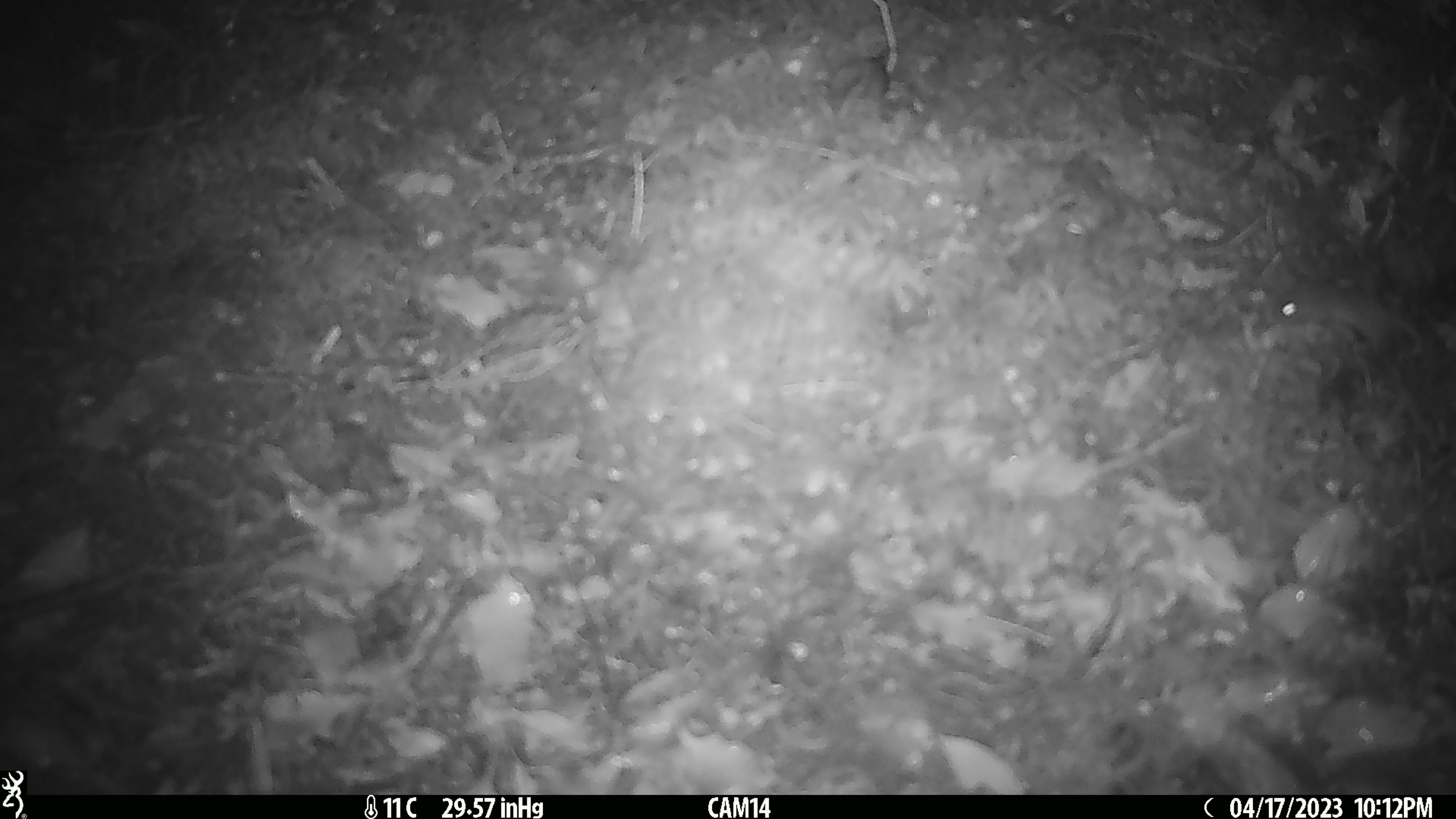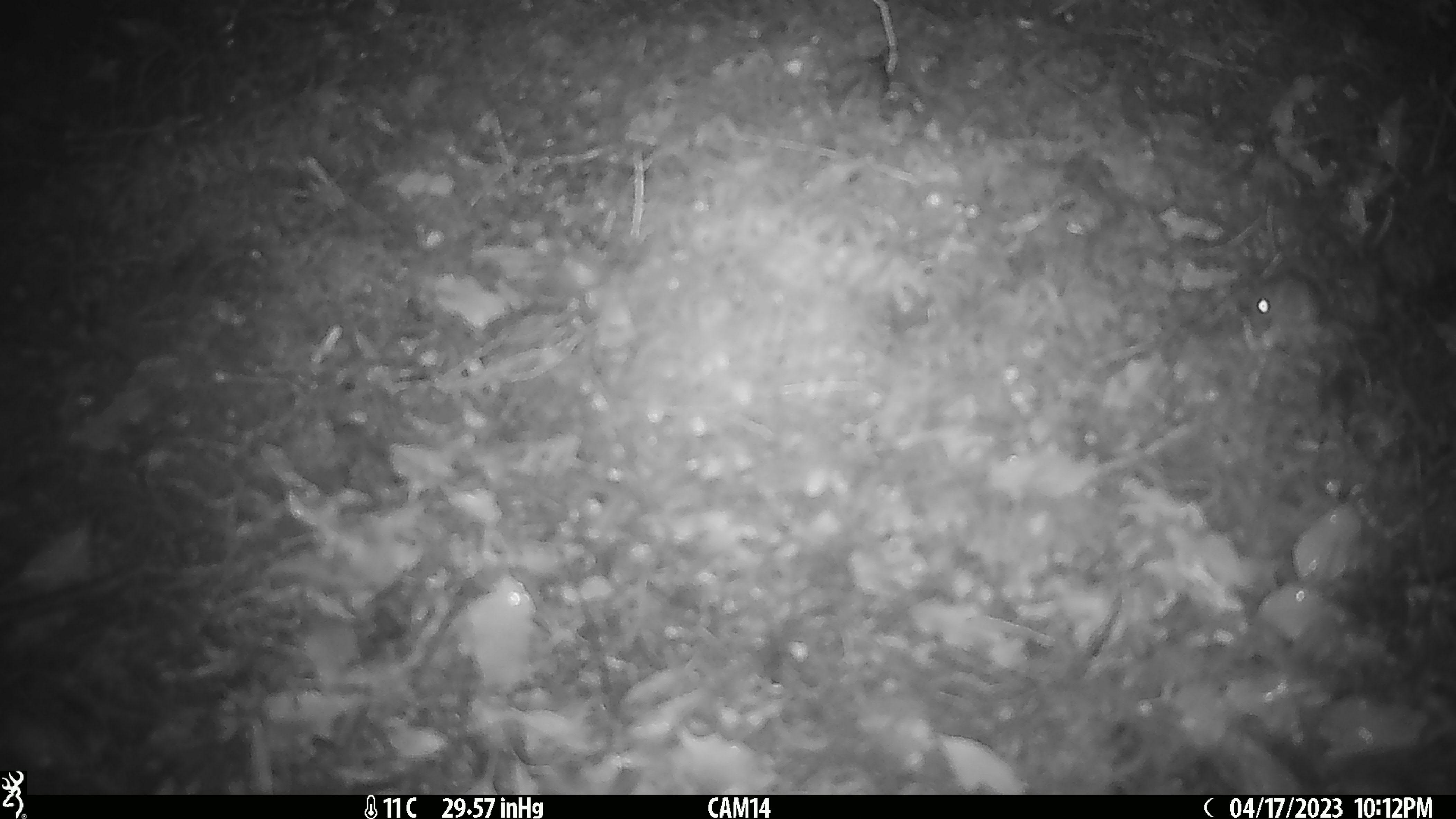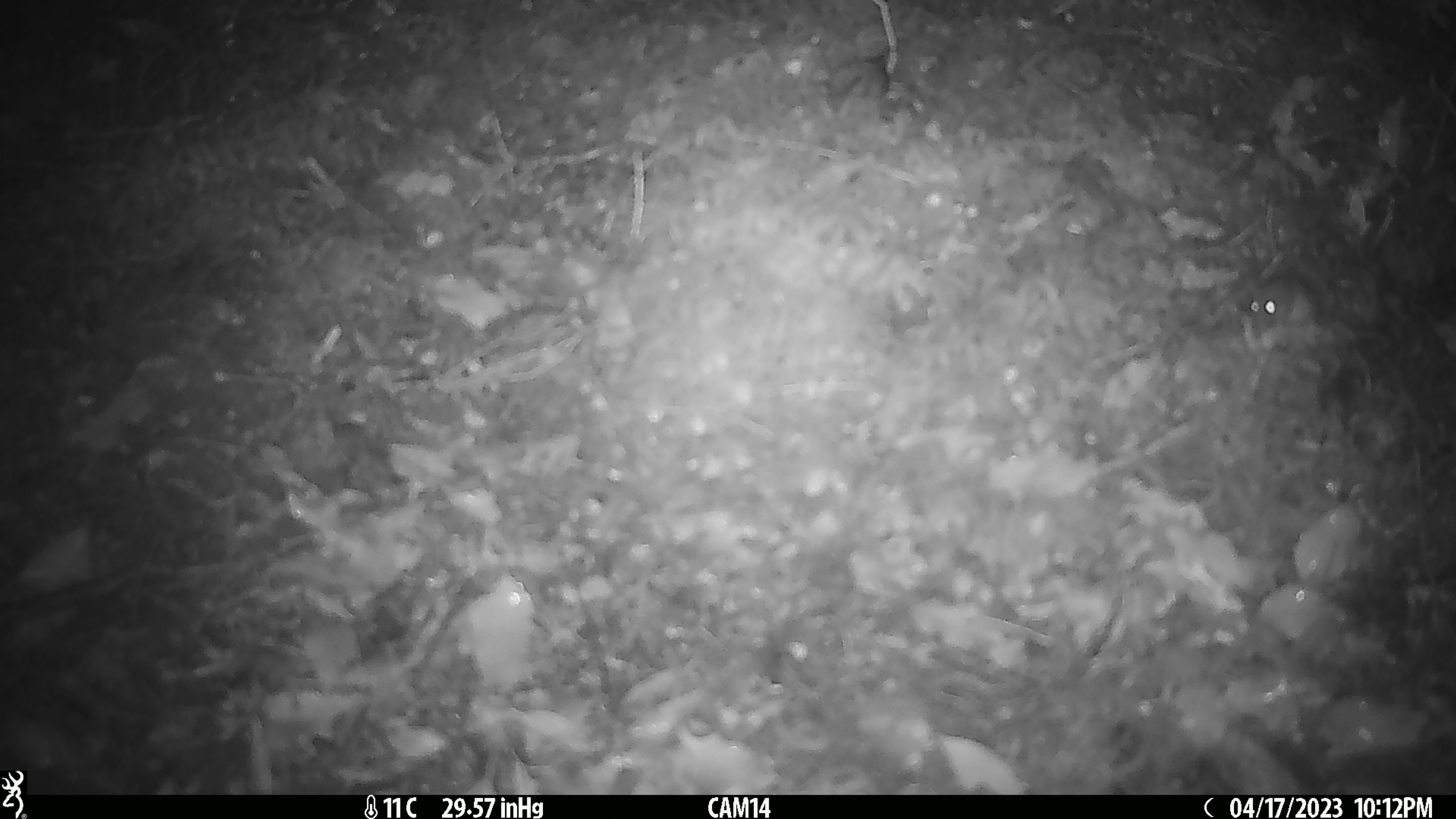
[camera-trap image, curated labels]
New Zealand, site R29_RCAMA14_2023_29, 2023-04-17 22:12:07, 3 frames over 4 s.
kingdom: Animalia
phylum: Chordata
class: Mammalia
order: Rodentia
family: Muridae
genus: Mus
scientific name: Mus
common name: mouse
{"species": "mouse (Mus)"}